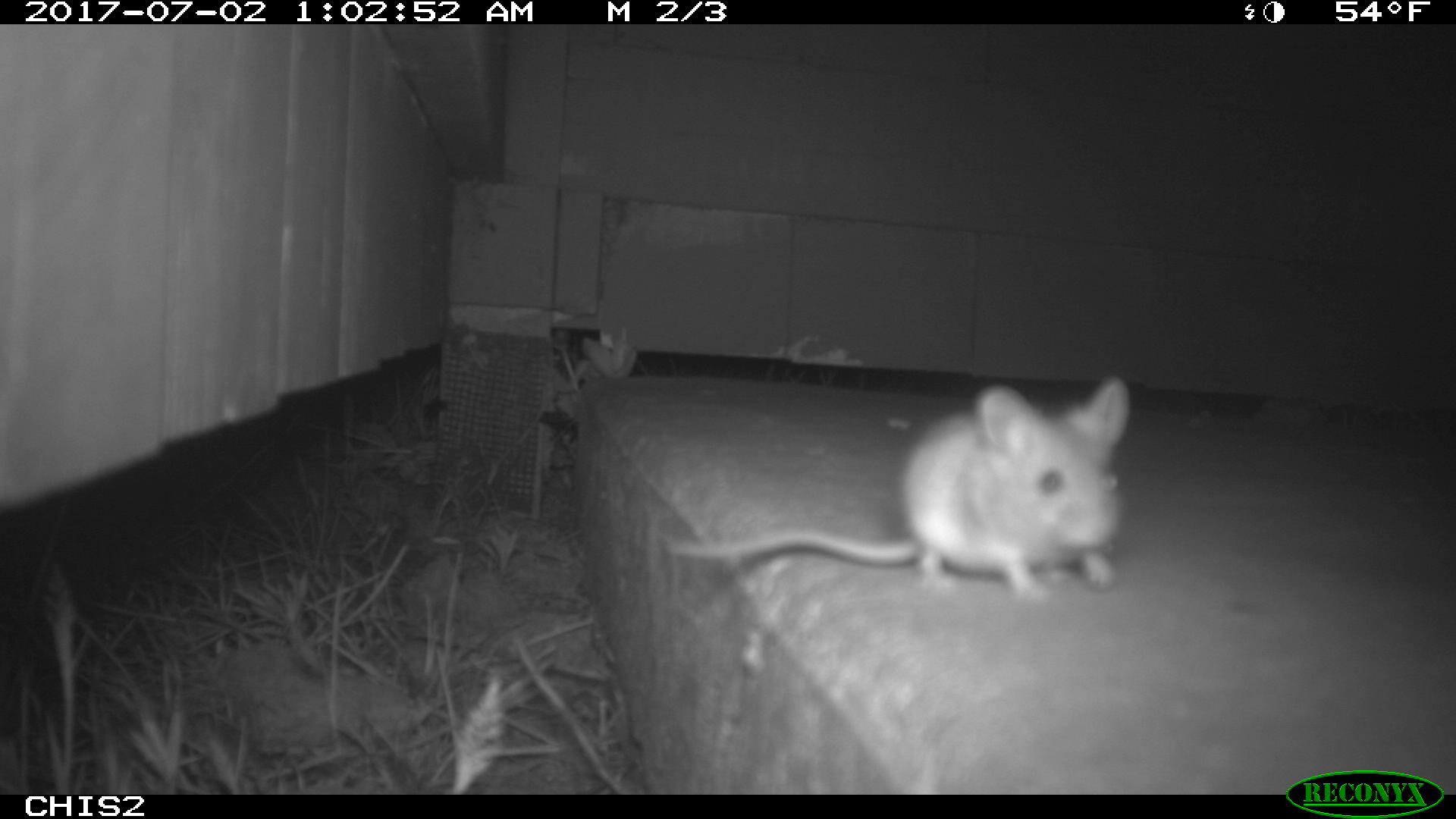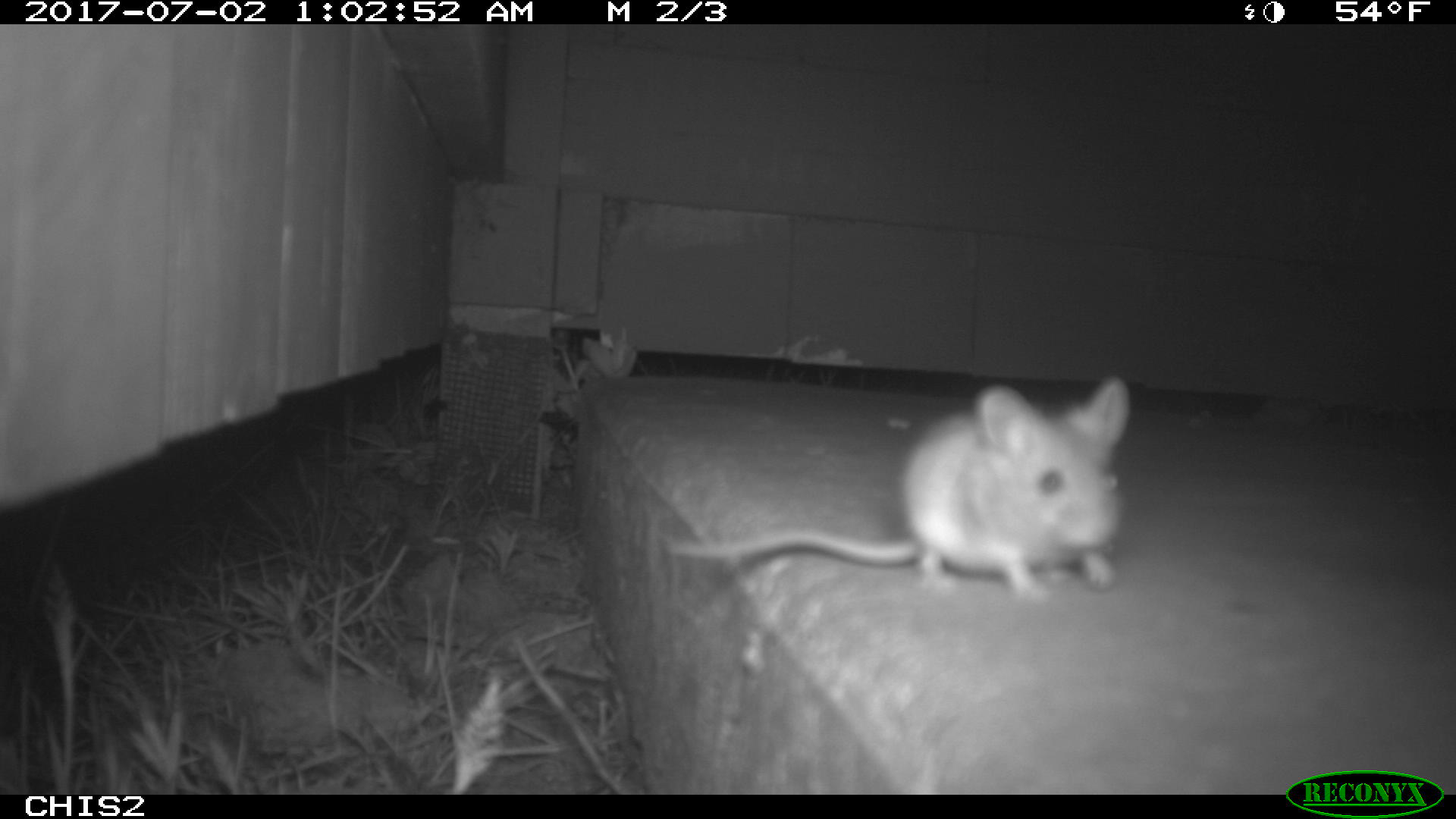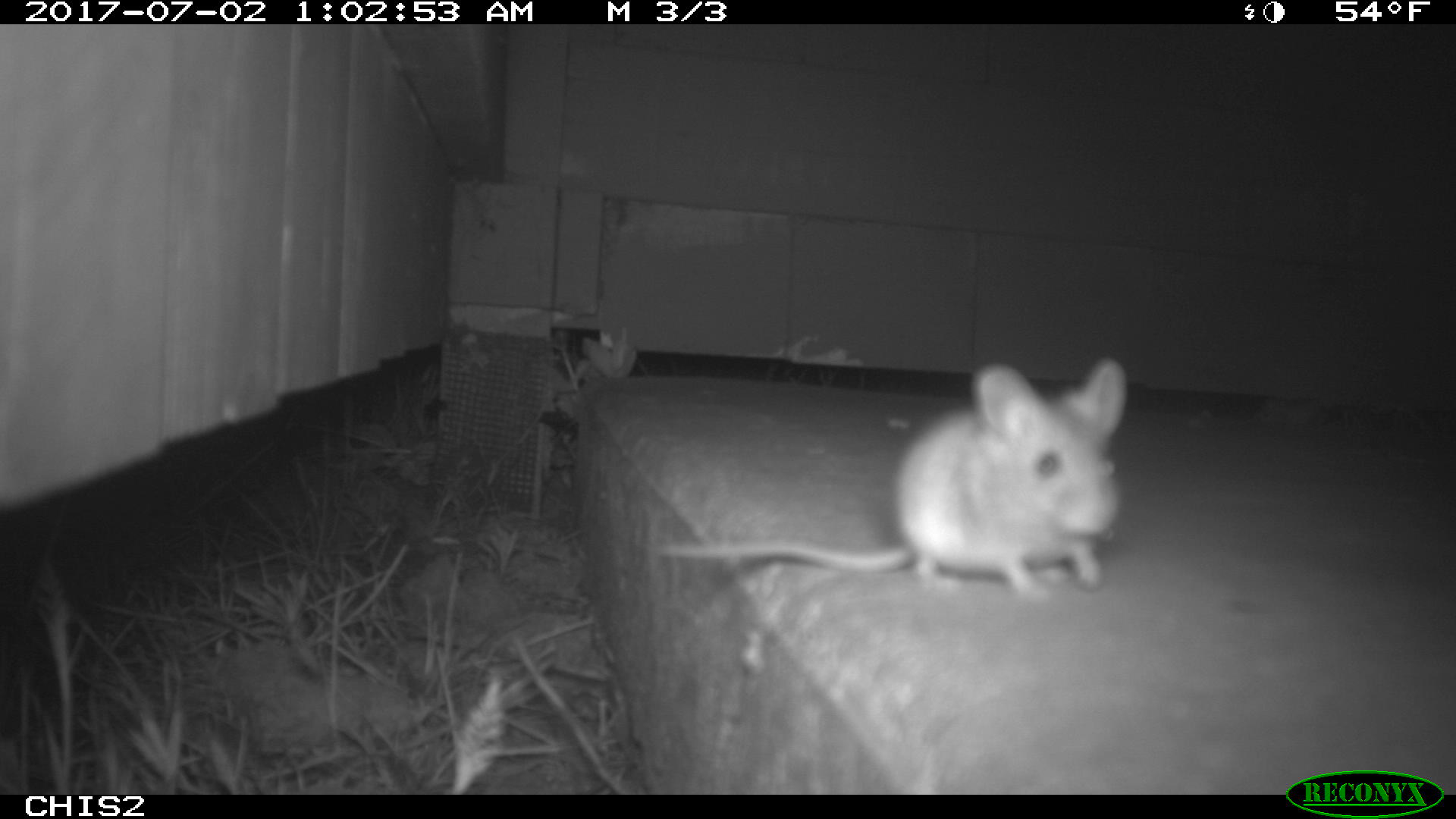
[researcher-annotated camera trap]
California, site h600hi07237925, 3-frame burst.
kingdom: Animalia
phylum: Chordata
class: Mammalia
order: Rodentia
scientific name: Rodentia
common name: rodent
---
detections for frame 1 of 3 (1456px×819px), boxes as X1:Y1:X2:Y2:
rodent: 667:374:1131:604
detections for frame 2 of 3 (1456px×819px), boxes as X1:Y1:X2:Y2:
rodent: 666:374:1133:601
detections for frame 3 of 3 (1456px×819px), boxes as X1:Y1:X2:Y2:
rodent: 656:358:1125:606